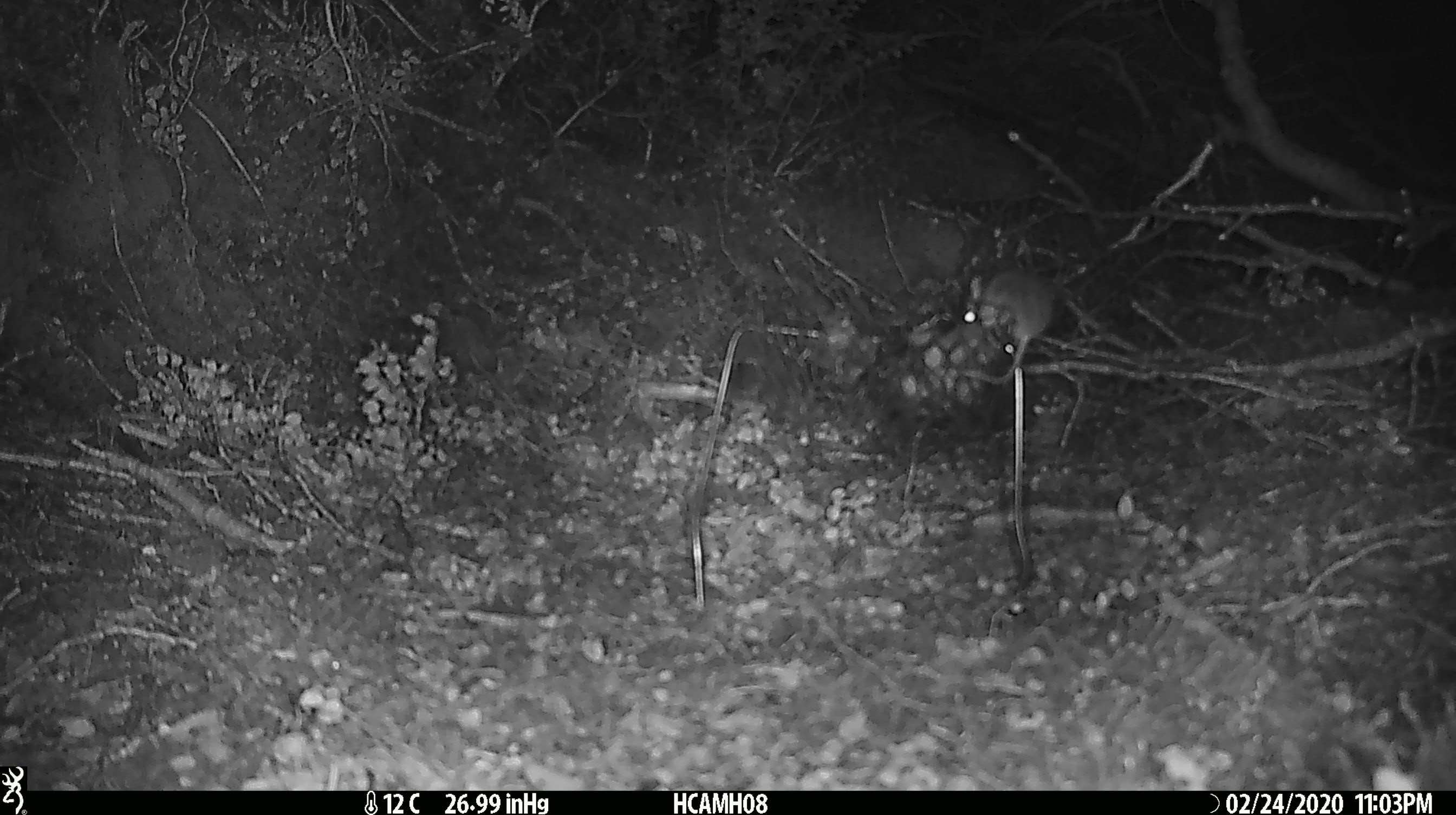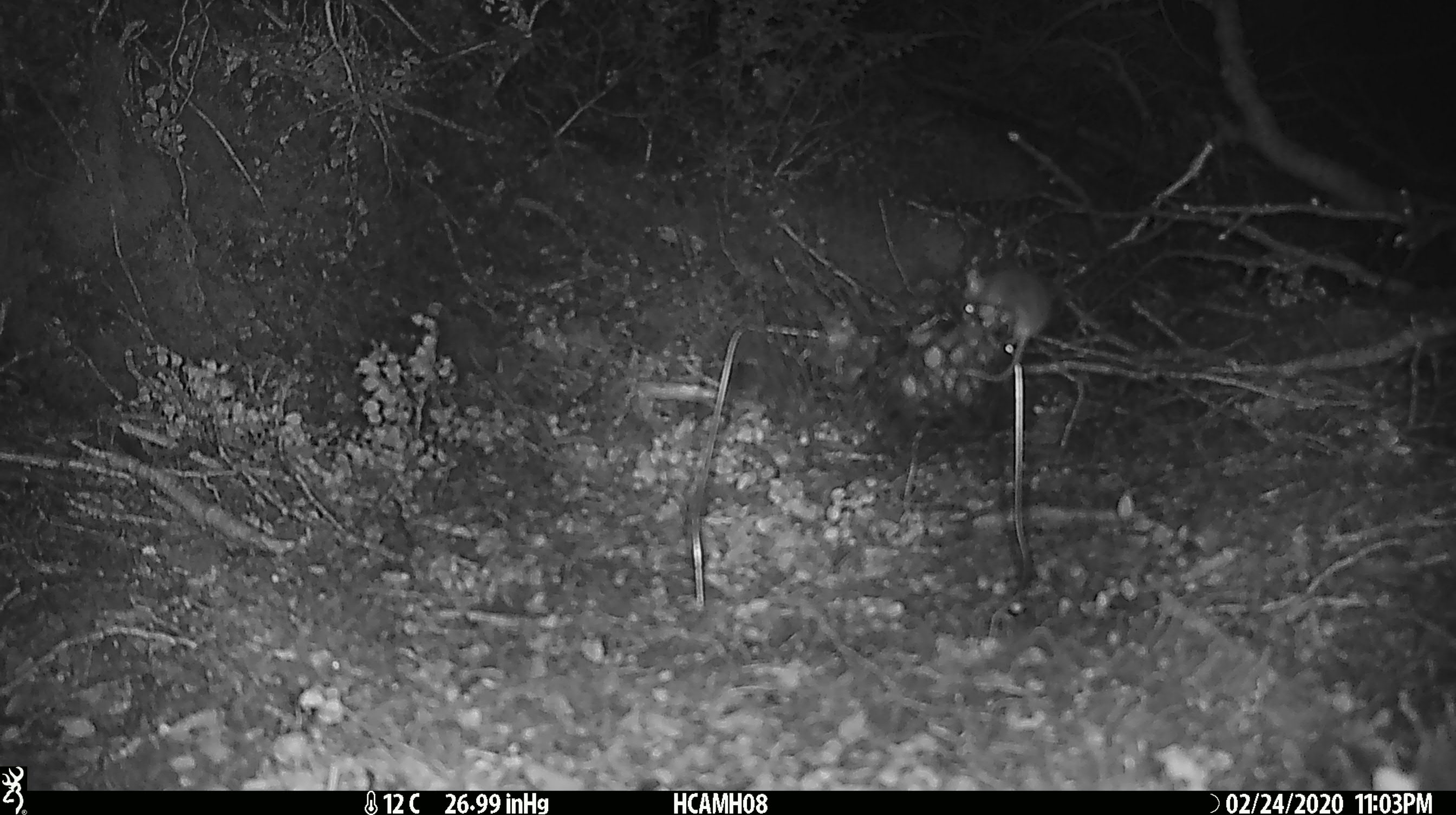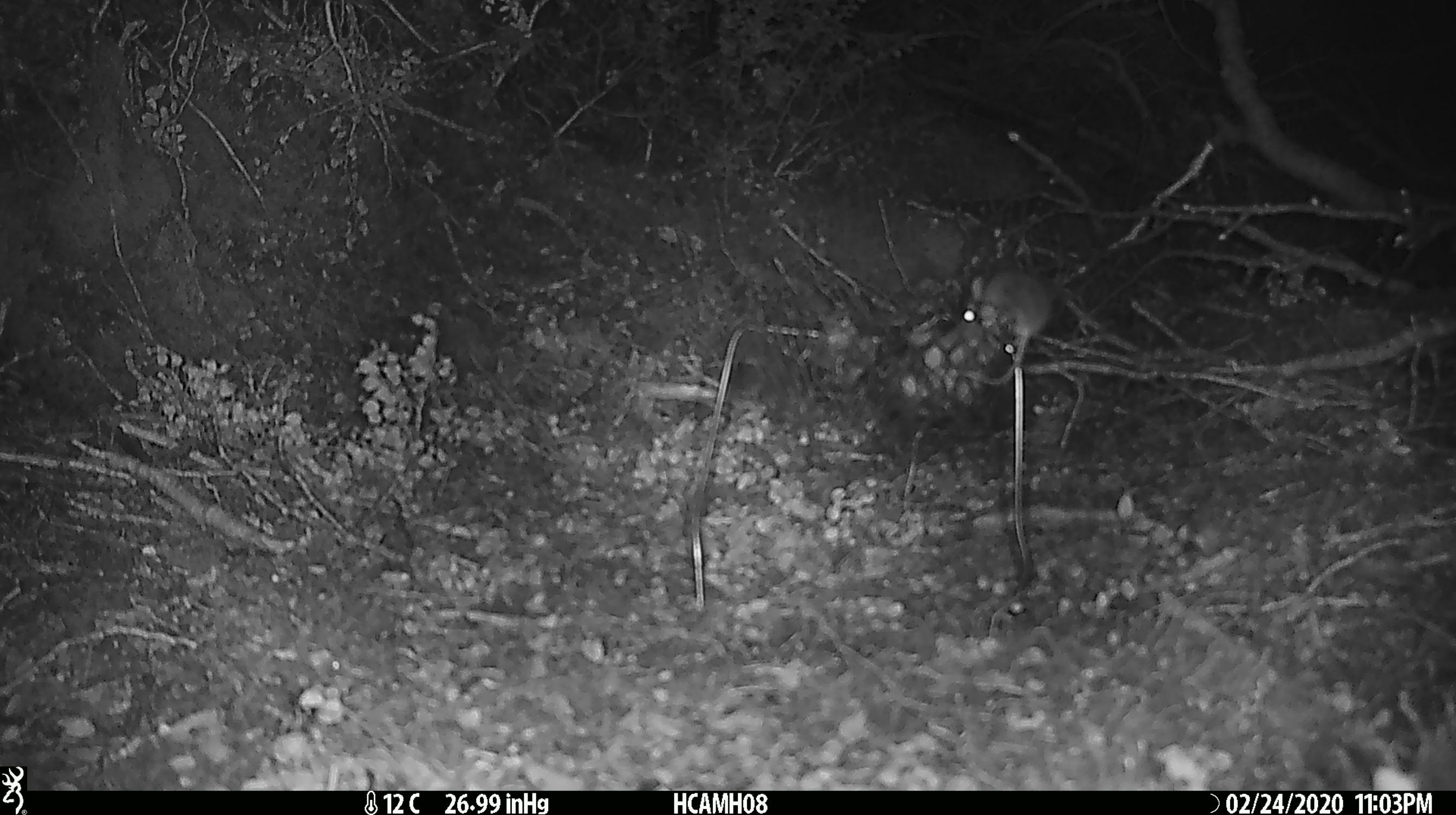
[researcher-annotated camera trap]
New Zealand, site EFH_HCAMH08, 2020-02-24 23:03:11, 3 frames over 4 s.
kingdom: Animalia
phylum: Chordata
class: Mammalia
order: Rodentia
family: Muridae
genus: Mus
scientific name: Mus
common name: mouse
Mouse (Mus).